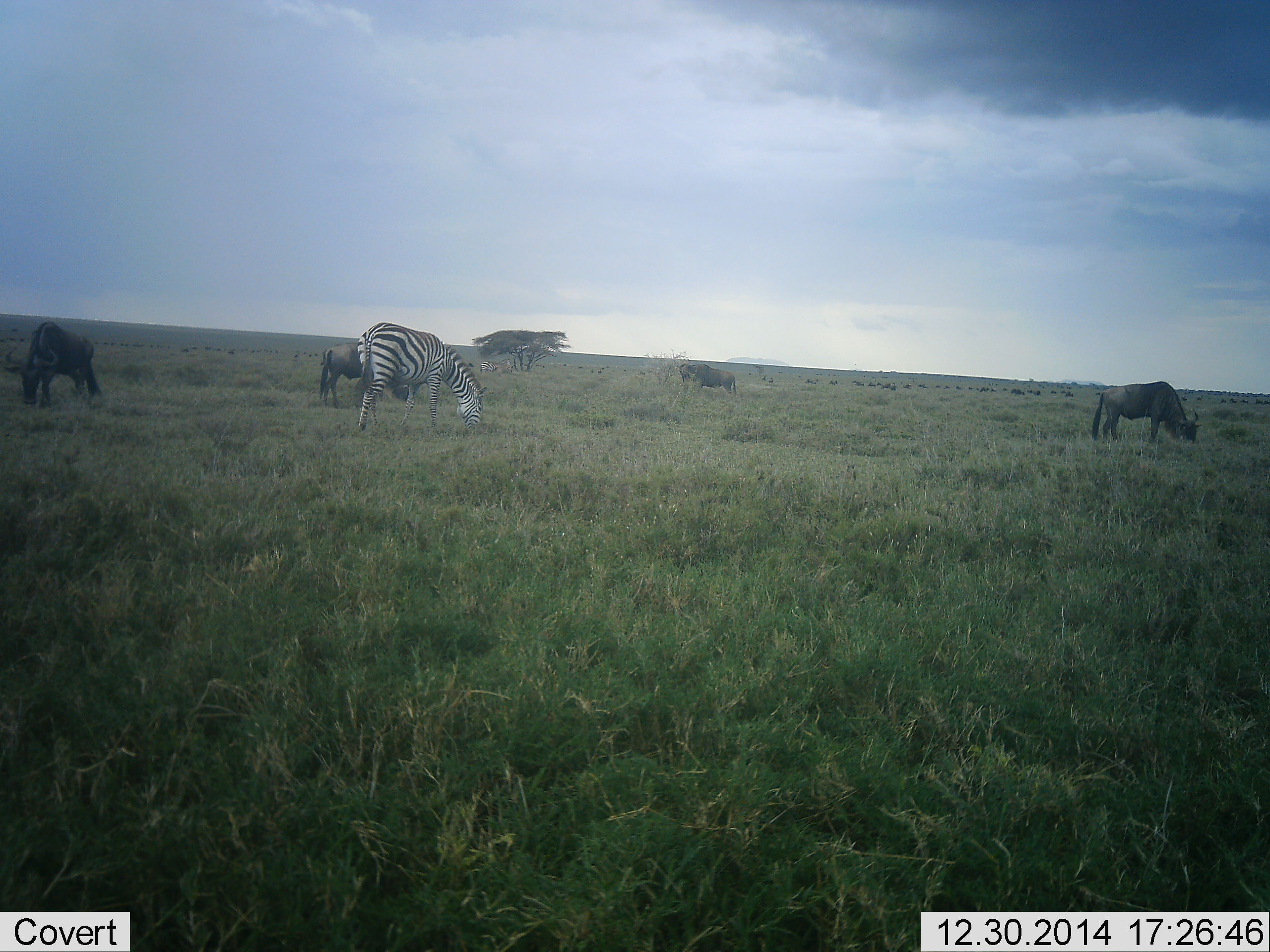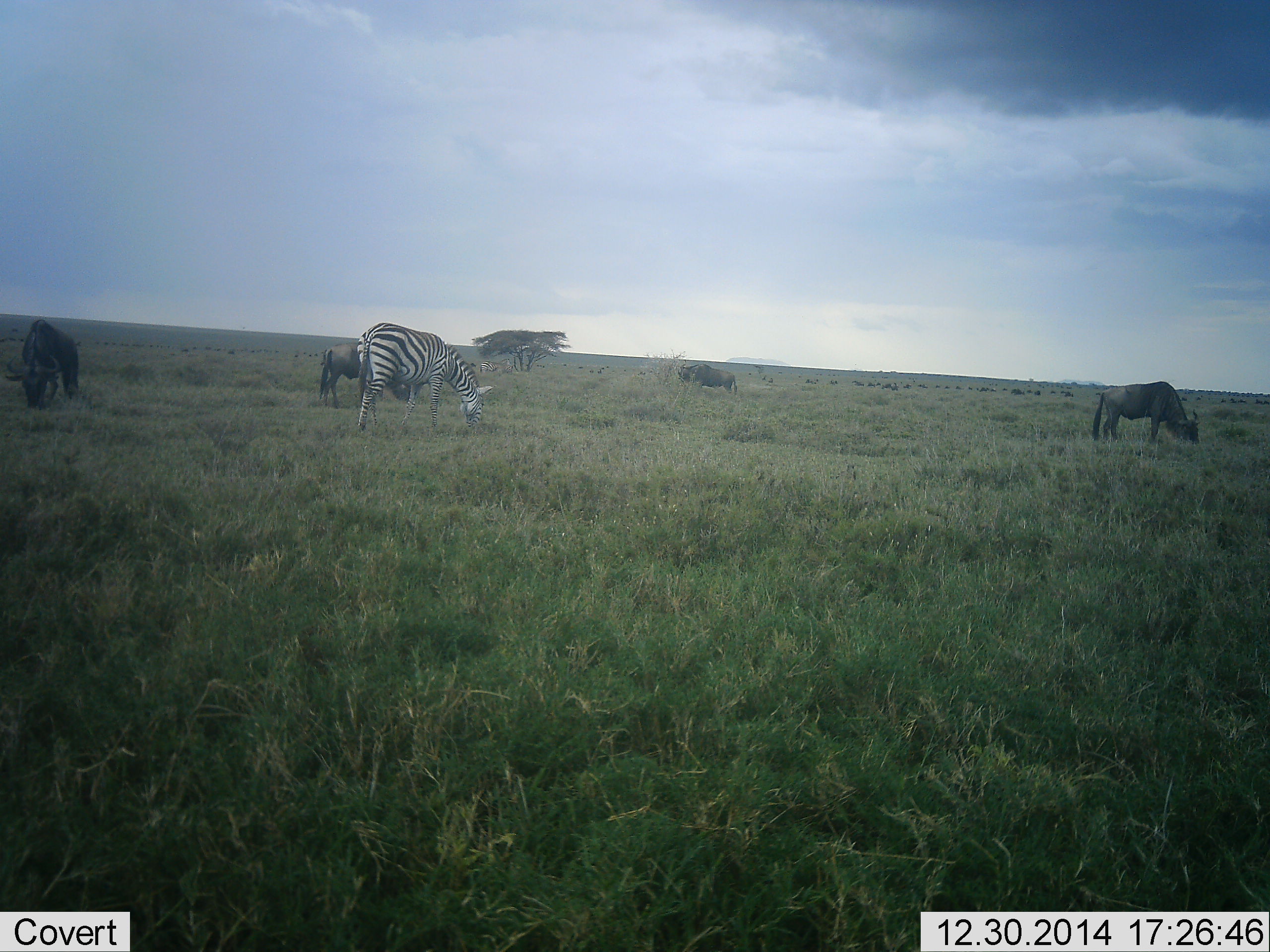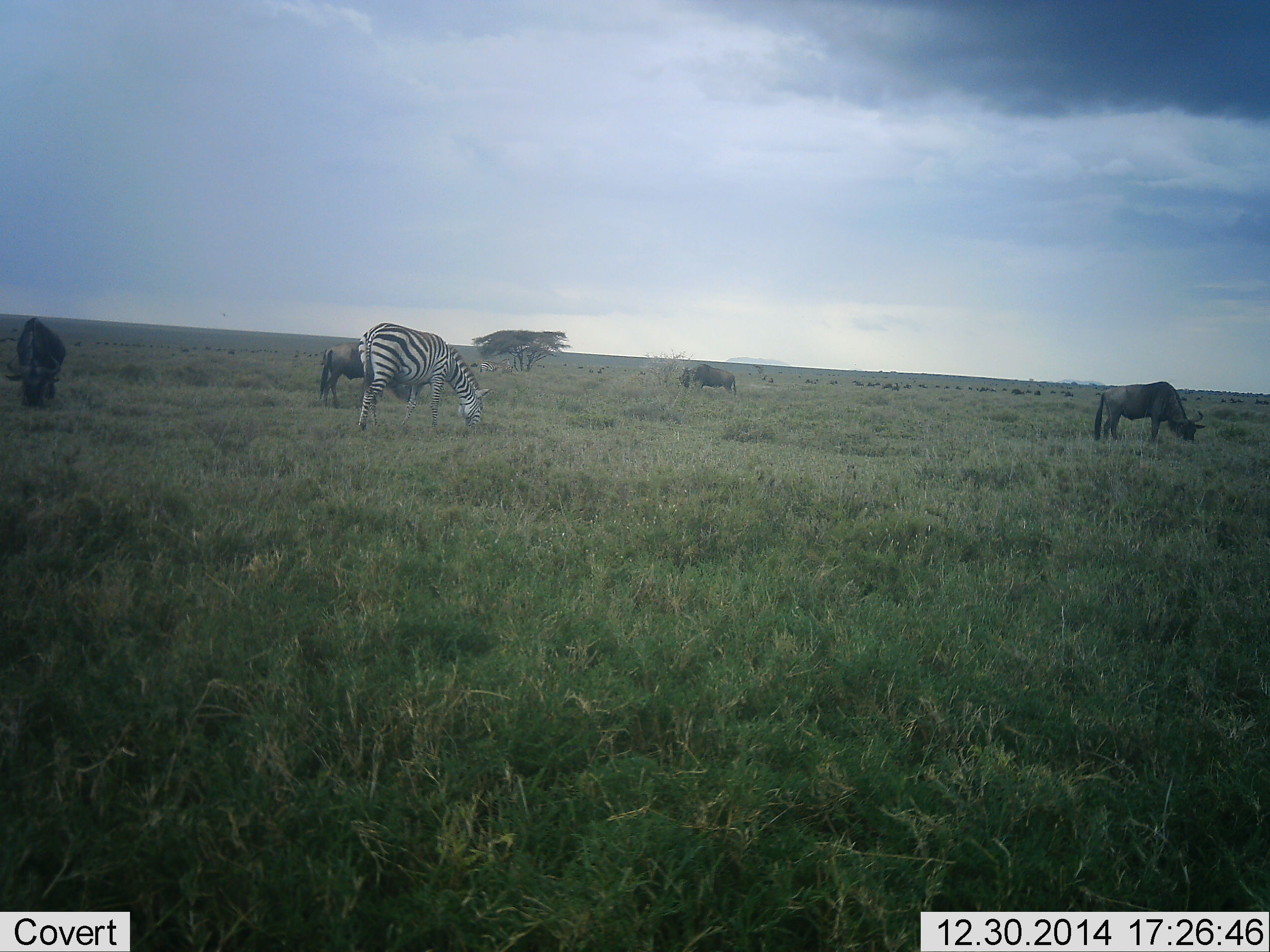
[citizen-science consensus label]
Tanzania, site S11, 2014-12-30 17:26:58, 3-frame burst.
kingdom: Animalia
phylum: Chordata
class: Mammalia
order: Artiodactyla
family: Bovidae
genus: Connochaetes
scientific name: Connochaetes taurinus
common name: blue wildebeest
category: wildebeest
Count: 4.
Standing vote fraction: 20%.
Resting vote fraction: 0%.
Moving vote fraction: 0%.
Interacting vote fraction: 0%.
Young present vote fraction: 0%.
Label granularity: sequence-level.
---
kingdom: Animalia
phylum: Chordata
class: Mammalia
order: Perissodactyla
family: Equidae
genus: Equus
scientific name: Equus quagga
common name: plains zebra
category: zebra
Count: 1.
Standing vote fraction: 27%.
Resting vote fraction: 0%.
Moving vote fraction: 0%.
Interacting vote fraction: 0%.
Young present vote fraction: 0%.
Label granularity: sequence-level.